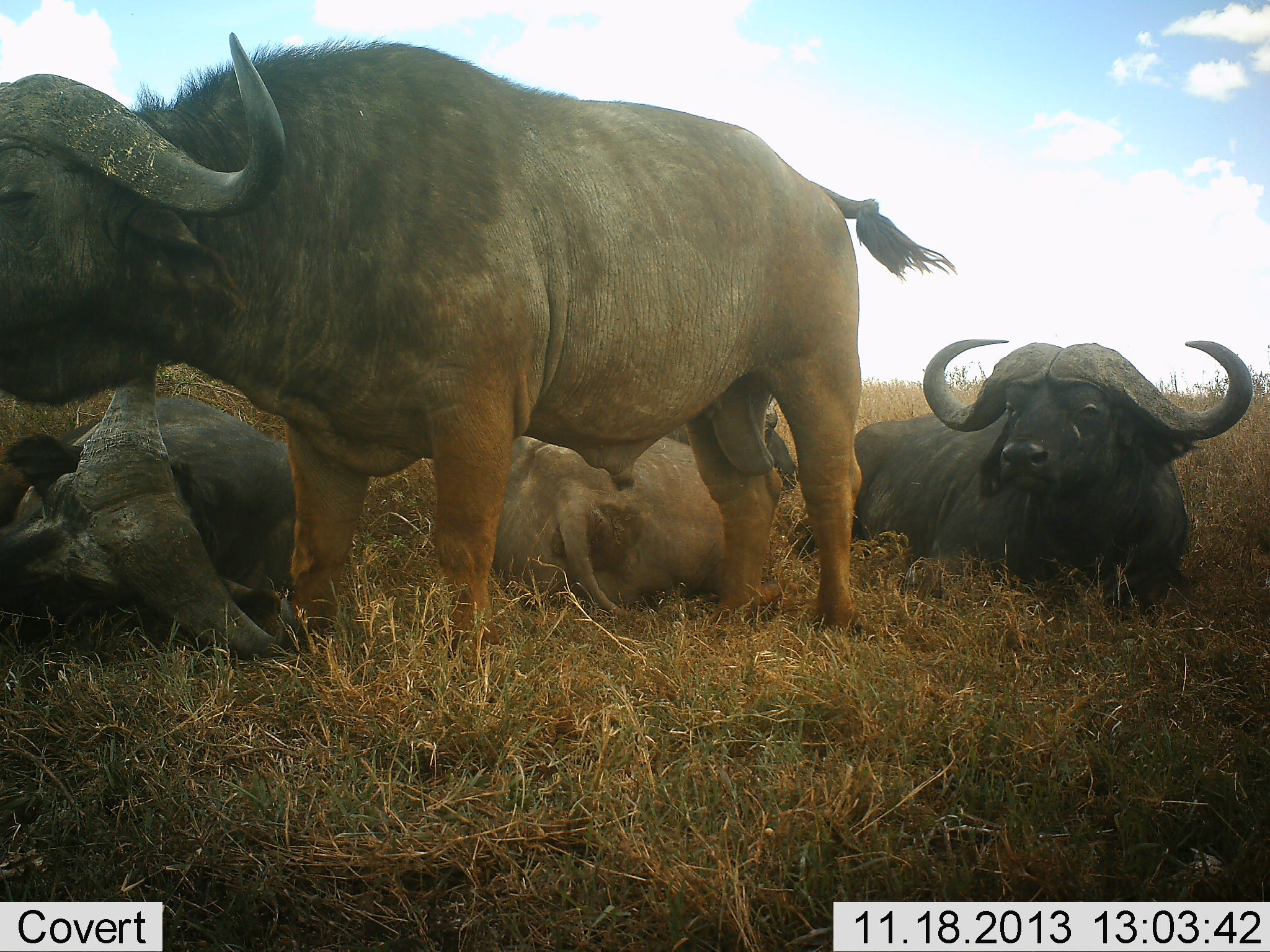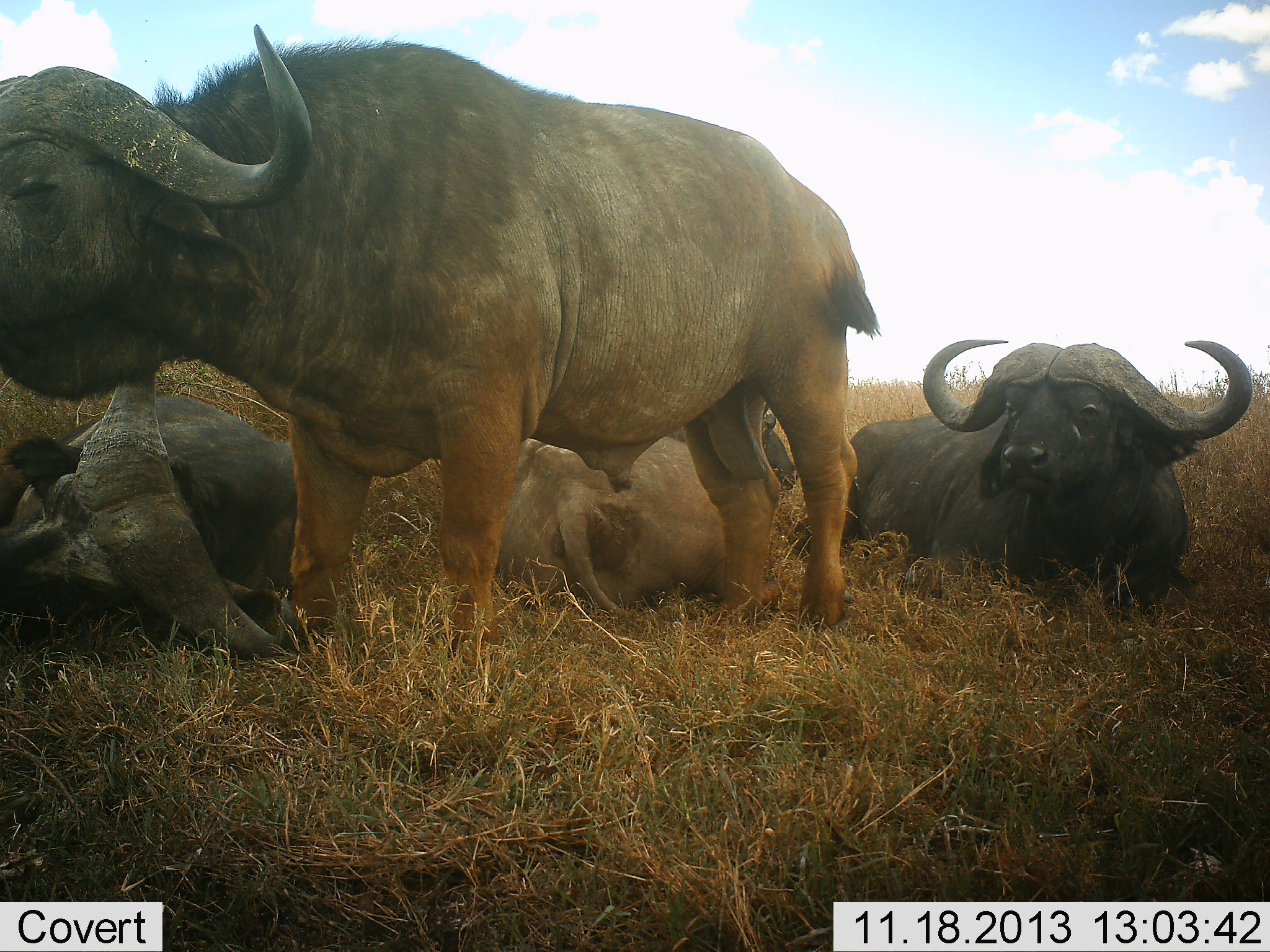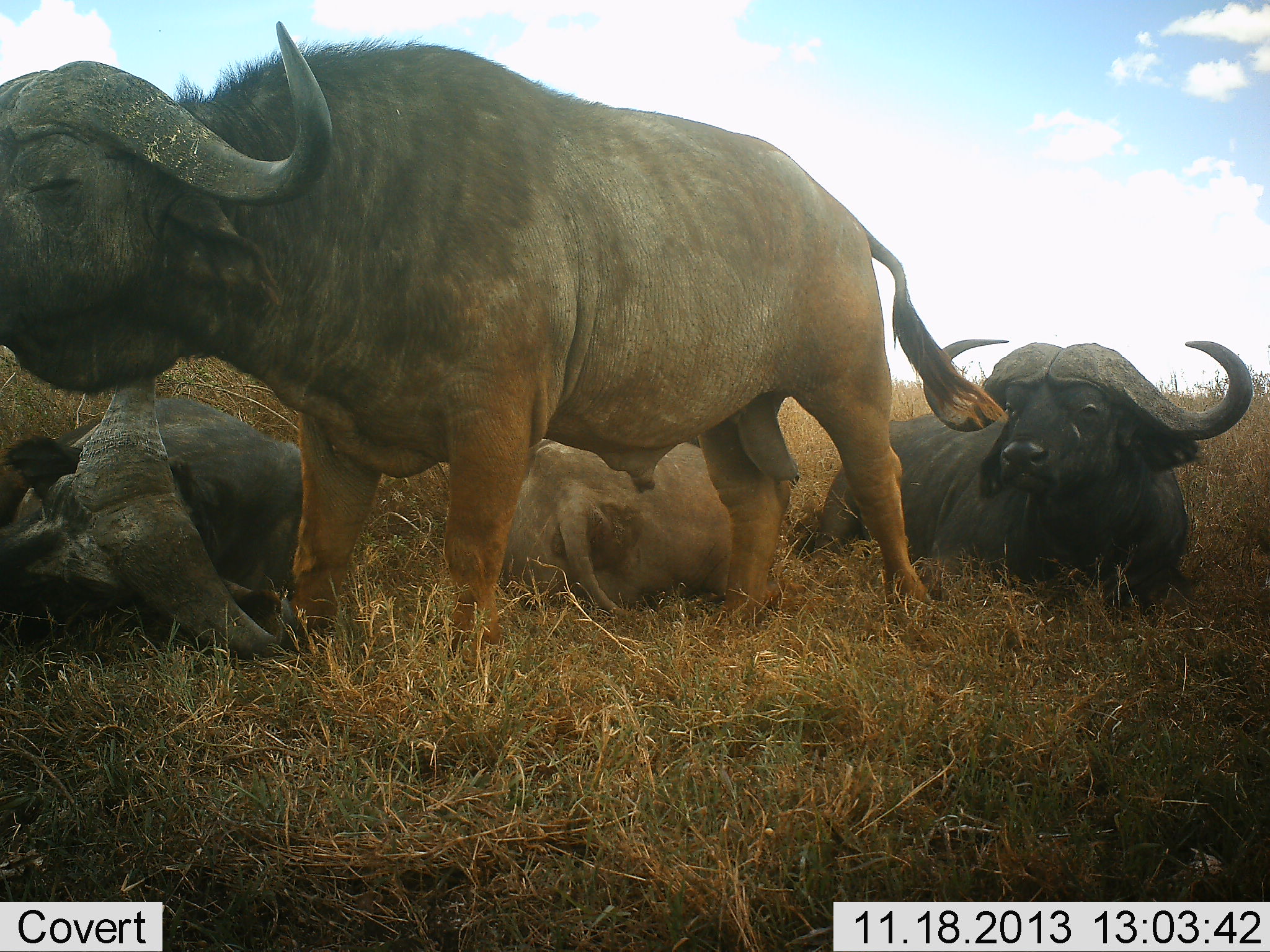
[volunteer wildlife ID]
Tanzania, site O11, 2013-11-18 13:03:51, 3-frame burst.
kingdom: Animalia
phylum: Chordata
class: Mammalia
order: Artiodactyla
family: Bovidae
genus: Syncerus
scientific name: Syncerus caffer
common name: cape buffalo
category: buffalo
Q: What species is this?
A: Buffalo (cape buffalo) (Syncerus caffer).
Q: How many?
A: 4.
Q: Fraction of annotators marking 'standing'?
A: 50%.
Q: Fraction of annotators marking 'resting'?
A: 90%.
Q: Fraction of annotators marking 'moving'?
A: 0%.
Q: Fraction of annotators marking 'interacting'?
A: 0%.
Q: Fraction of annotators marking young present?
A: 0%.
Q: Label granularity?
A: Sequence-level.